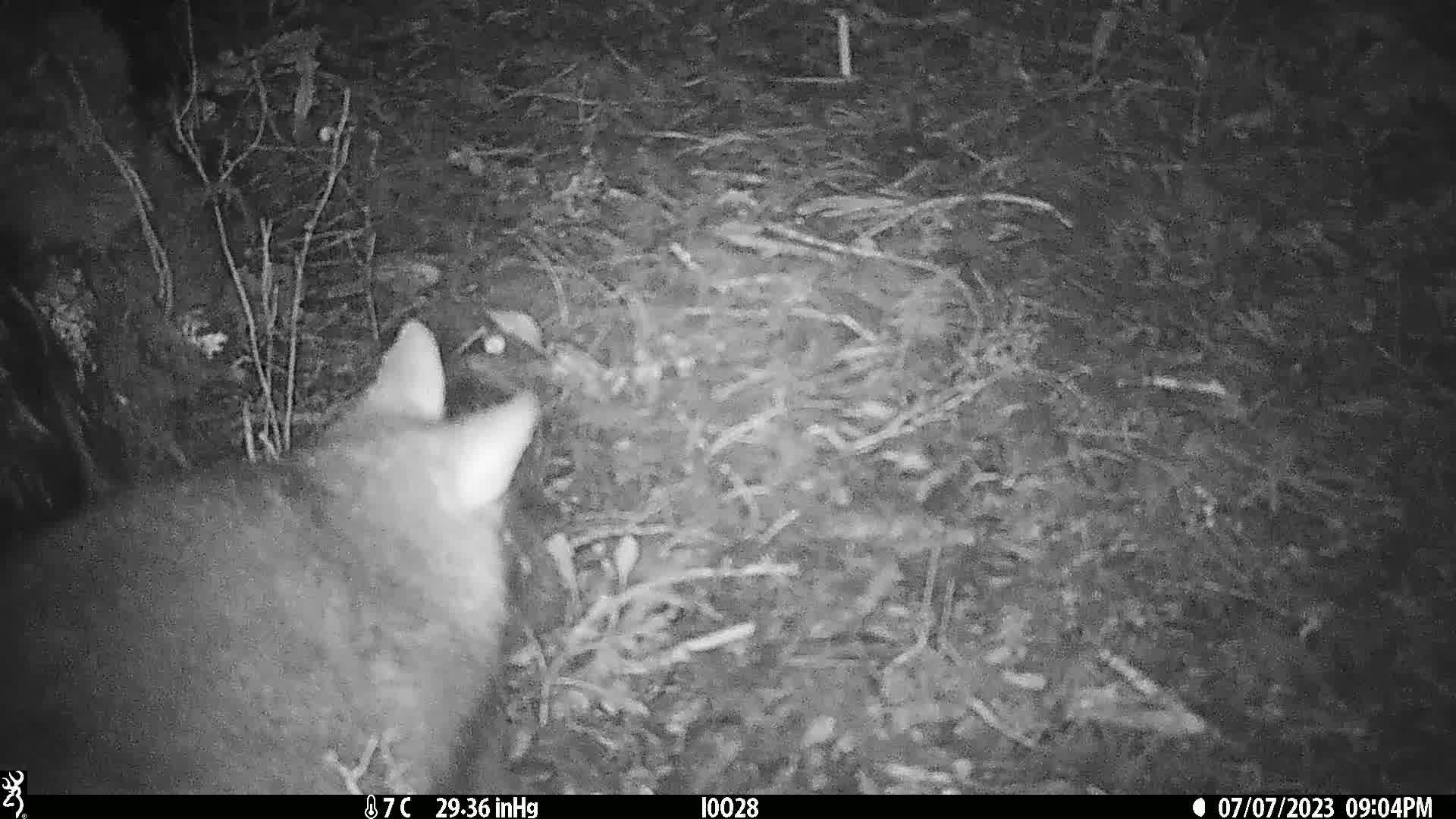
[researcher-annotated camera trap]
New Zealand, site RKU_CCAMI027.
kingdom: Animalia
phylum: Chordata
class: Mammalia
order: Diprotodontia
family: Phalangeridae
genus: Trichosurus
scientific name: Trichosurus vulpecula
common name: common brushtail possum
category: possum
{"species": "possum (common brushtail possum) (Trichosurus vulpecula)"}